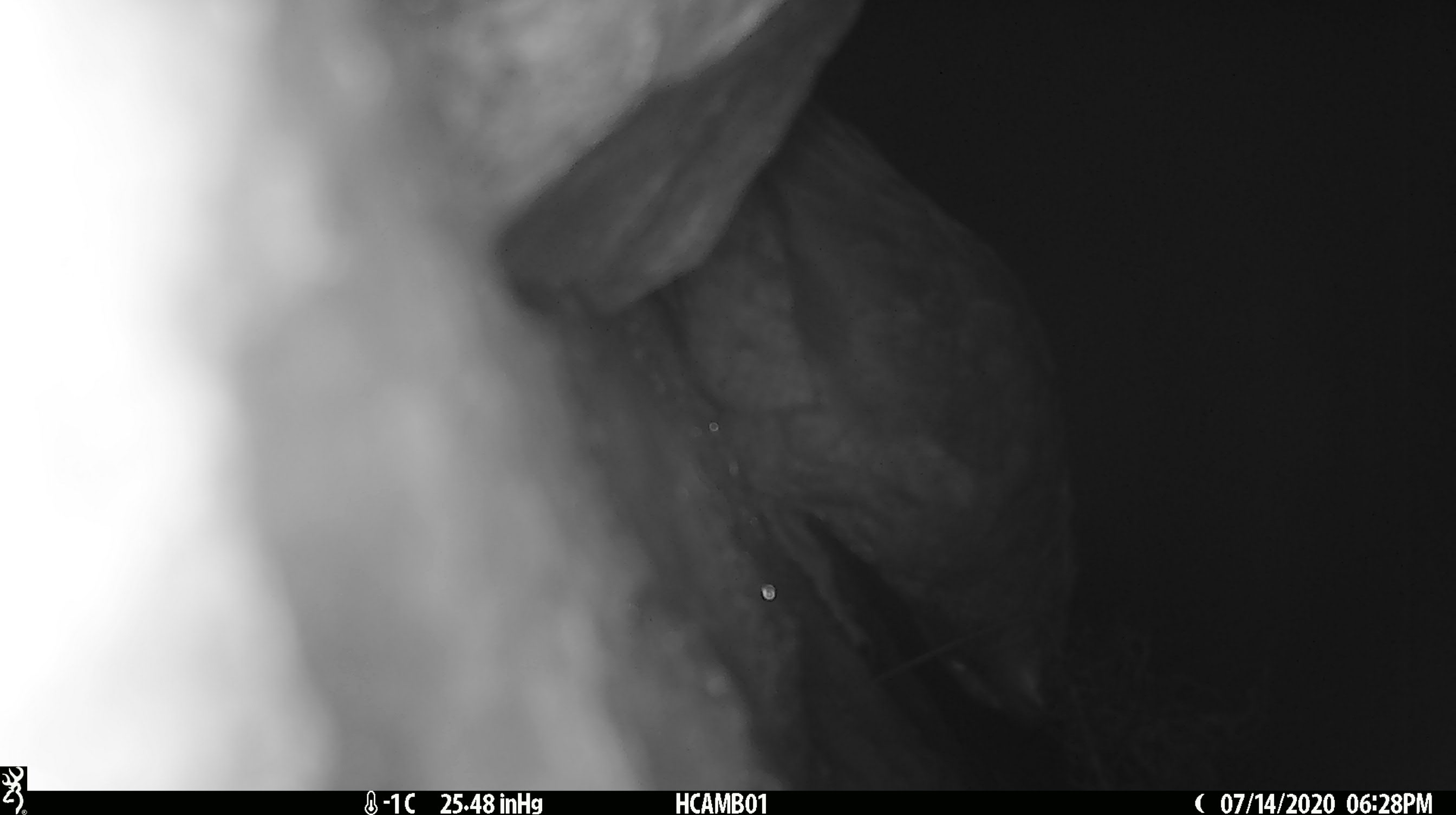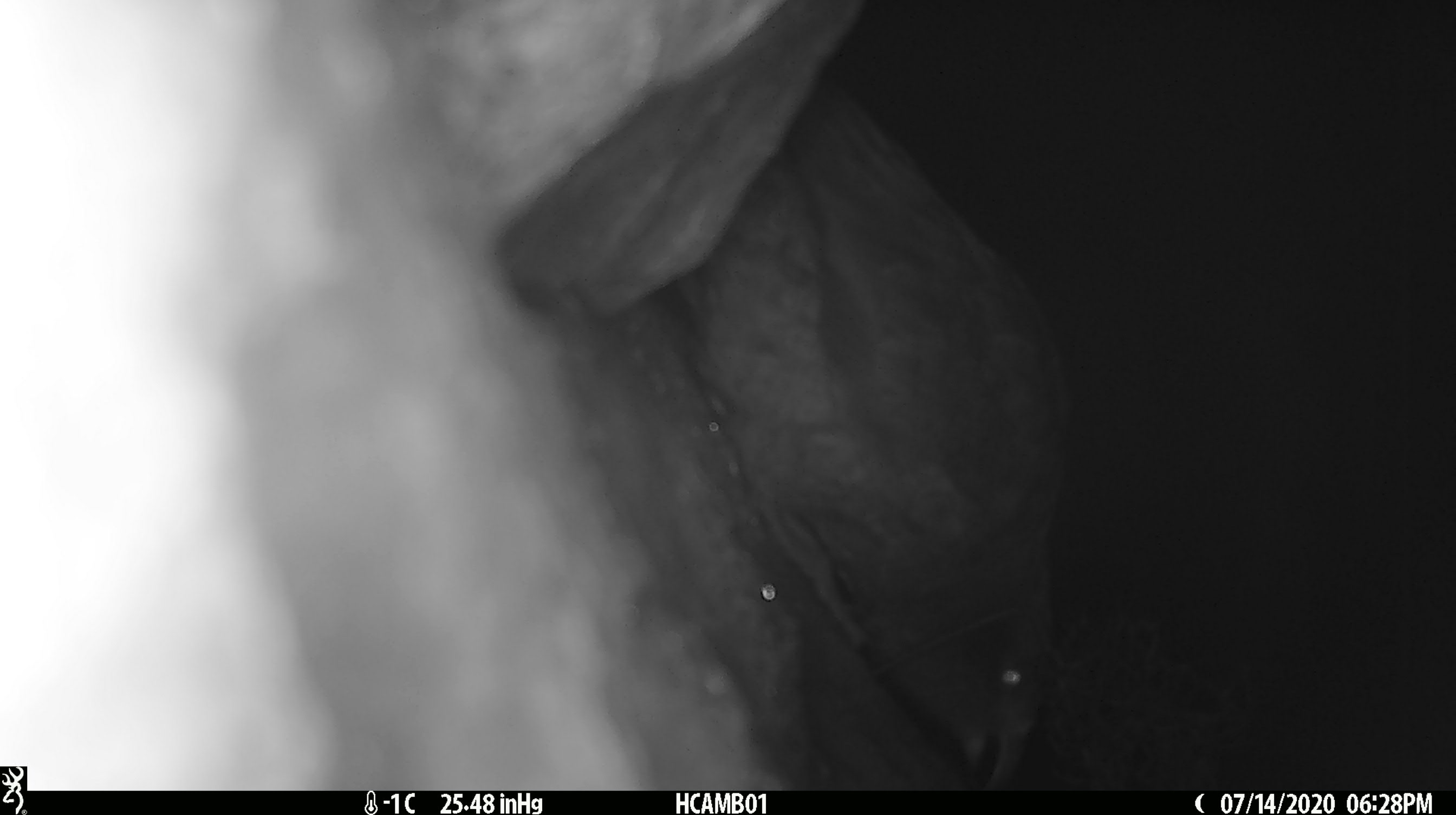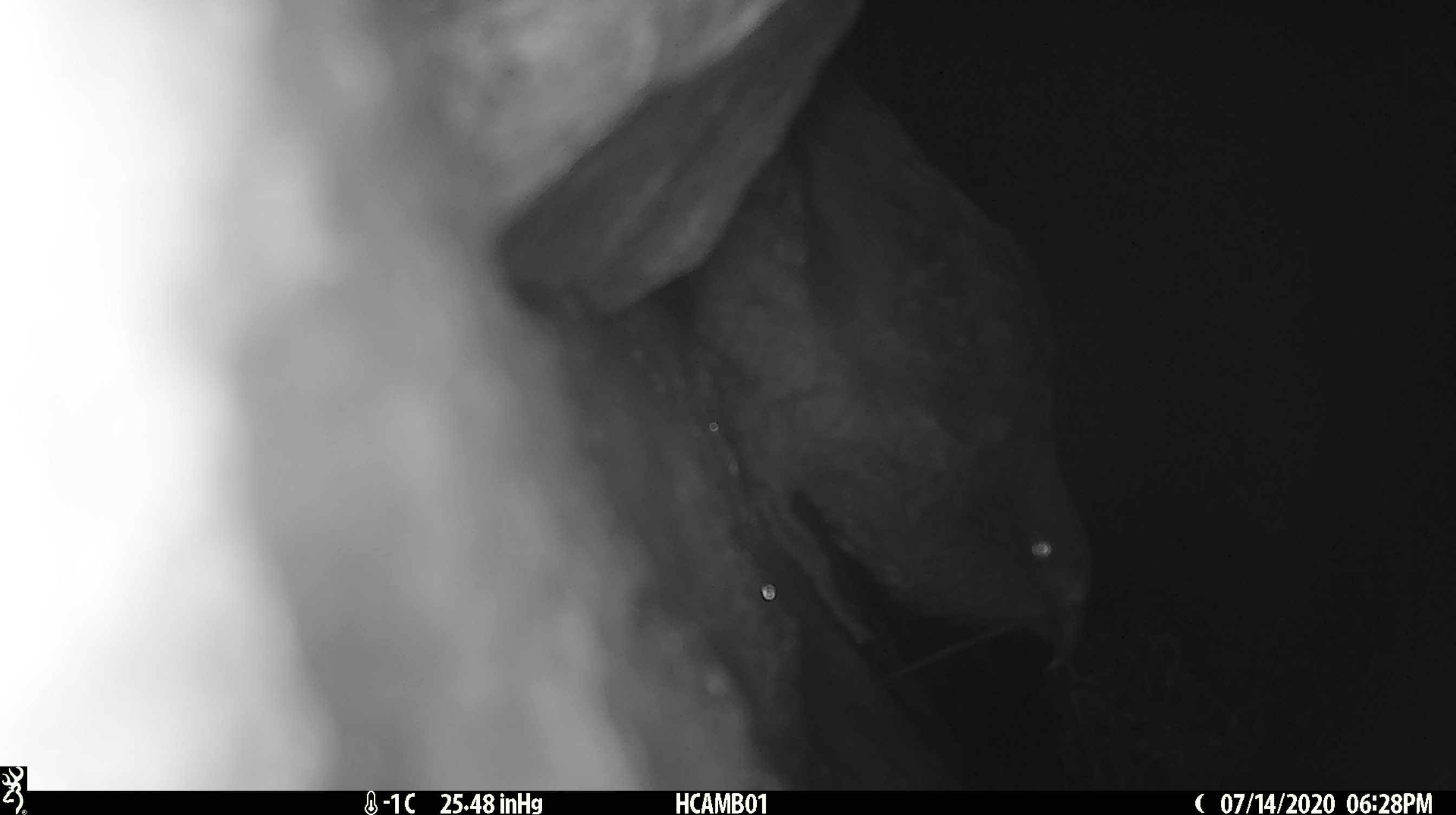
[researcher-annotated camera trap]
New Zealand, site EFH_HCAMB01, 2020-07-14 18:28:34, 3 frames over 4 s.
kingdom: Animalia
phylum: Chordata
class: Aves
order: Psittaciformes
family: Strigopidae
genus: Nestor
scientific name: Nestor notabilis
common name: kea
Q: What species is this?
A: Kea (Nestor notabilis).